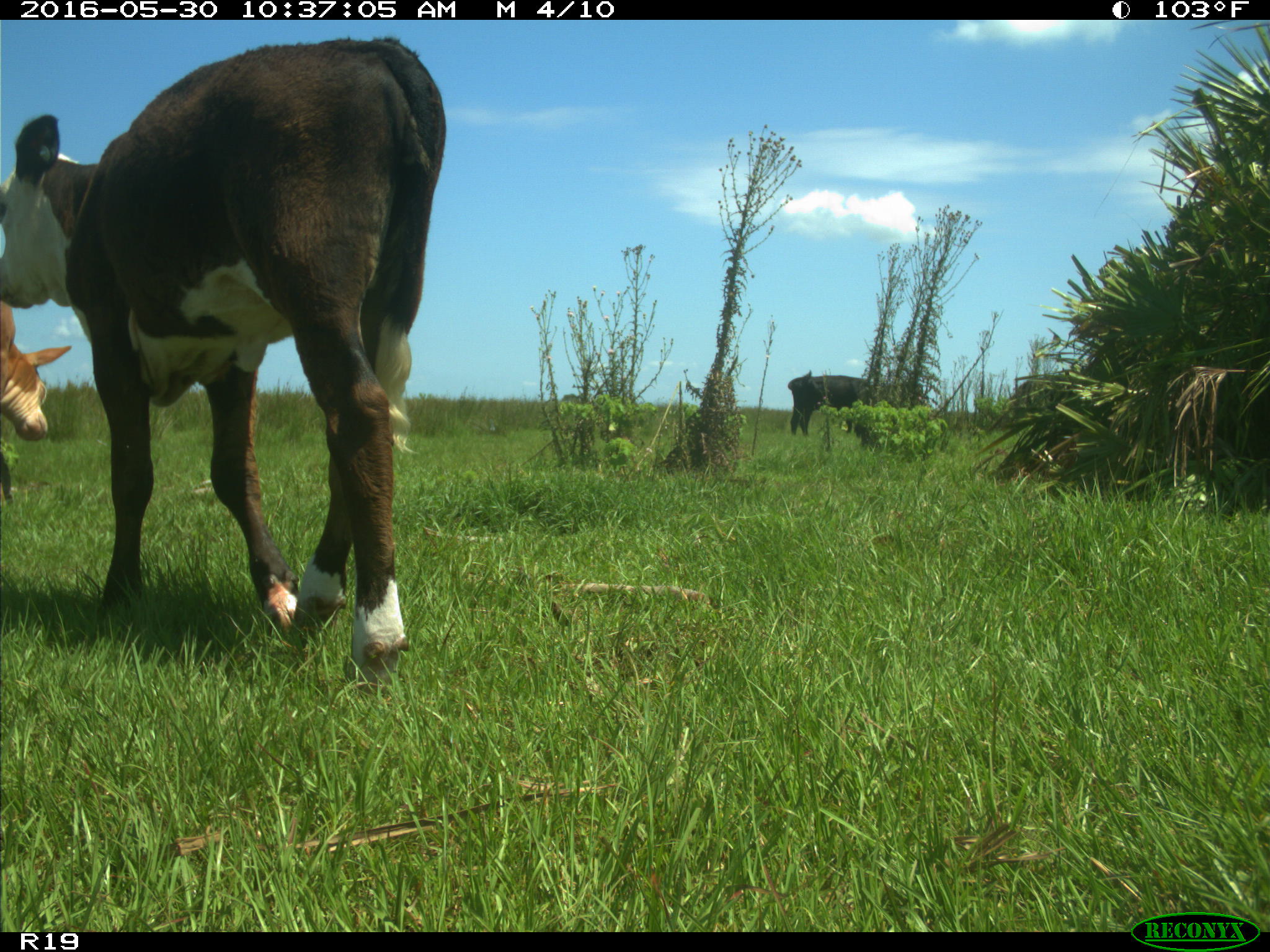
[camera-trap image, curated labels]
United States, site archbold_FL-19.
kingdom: Animalia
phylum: Chordata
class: Mammalia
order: Artiodactyla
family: Bovidae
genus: Bos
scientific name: Bos taurus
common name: domestic cow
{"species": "Bos taurus (domestic cow)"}